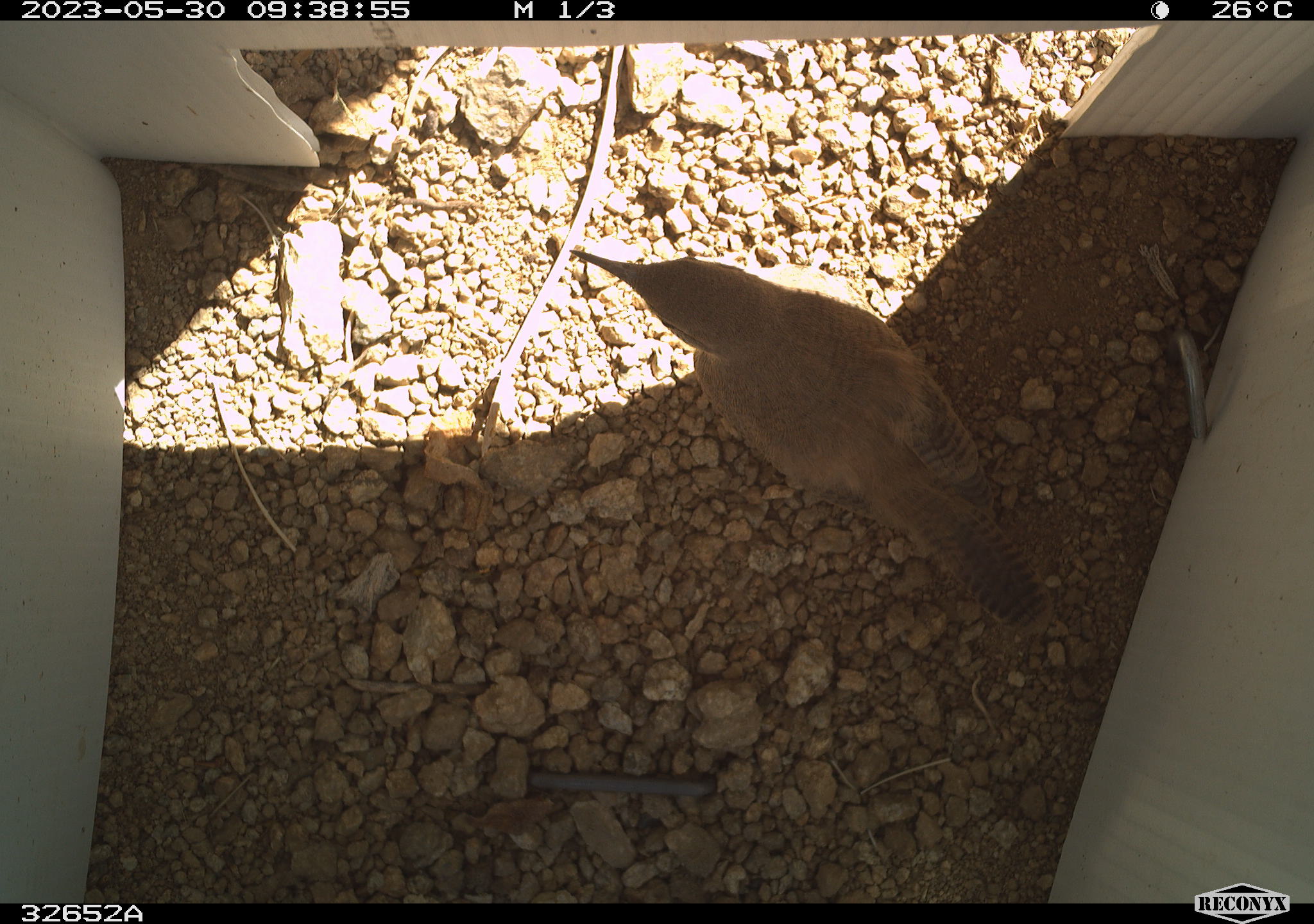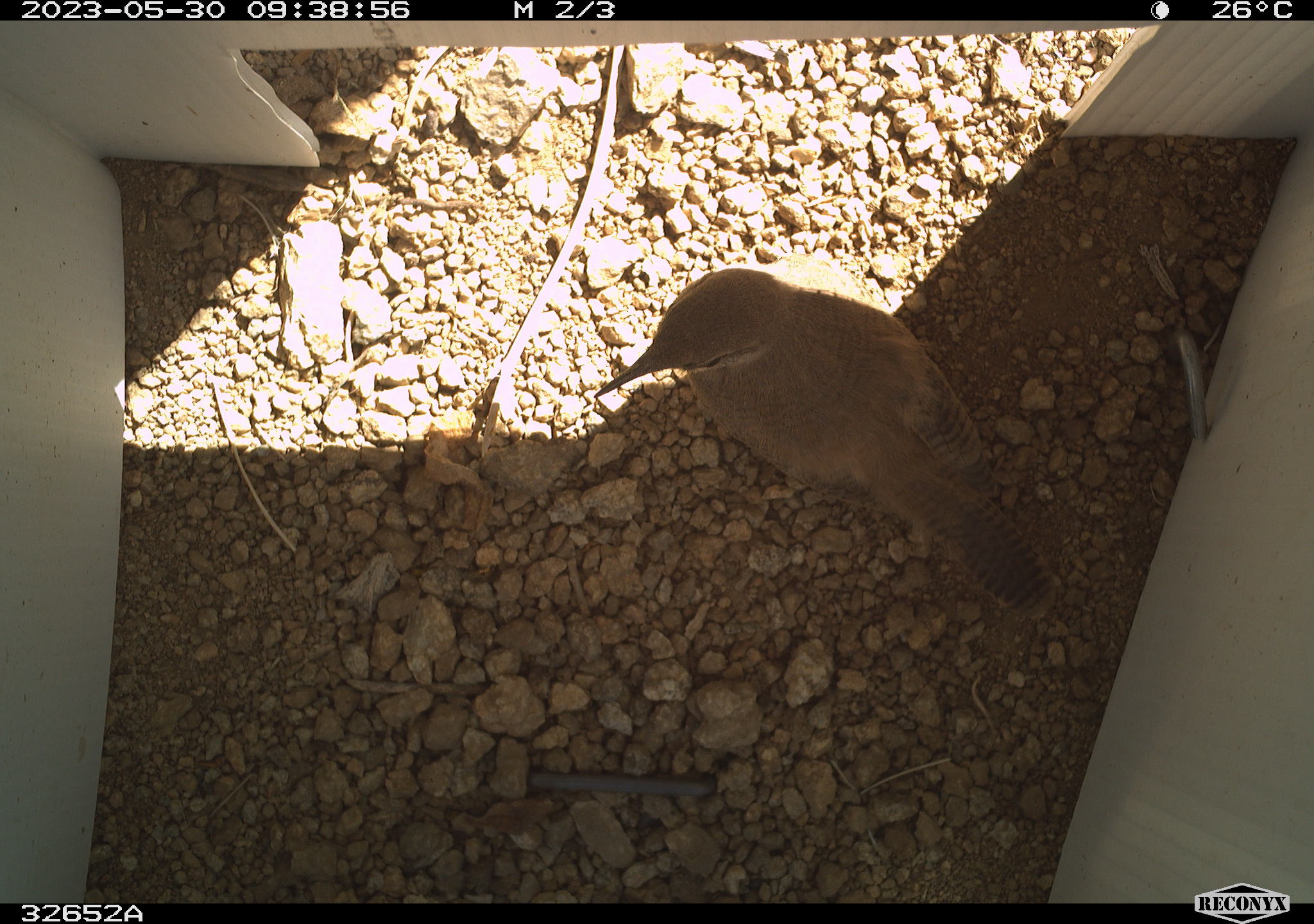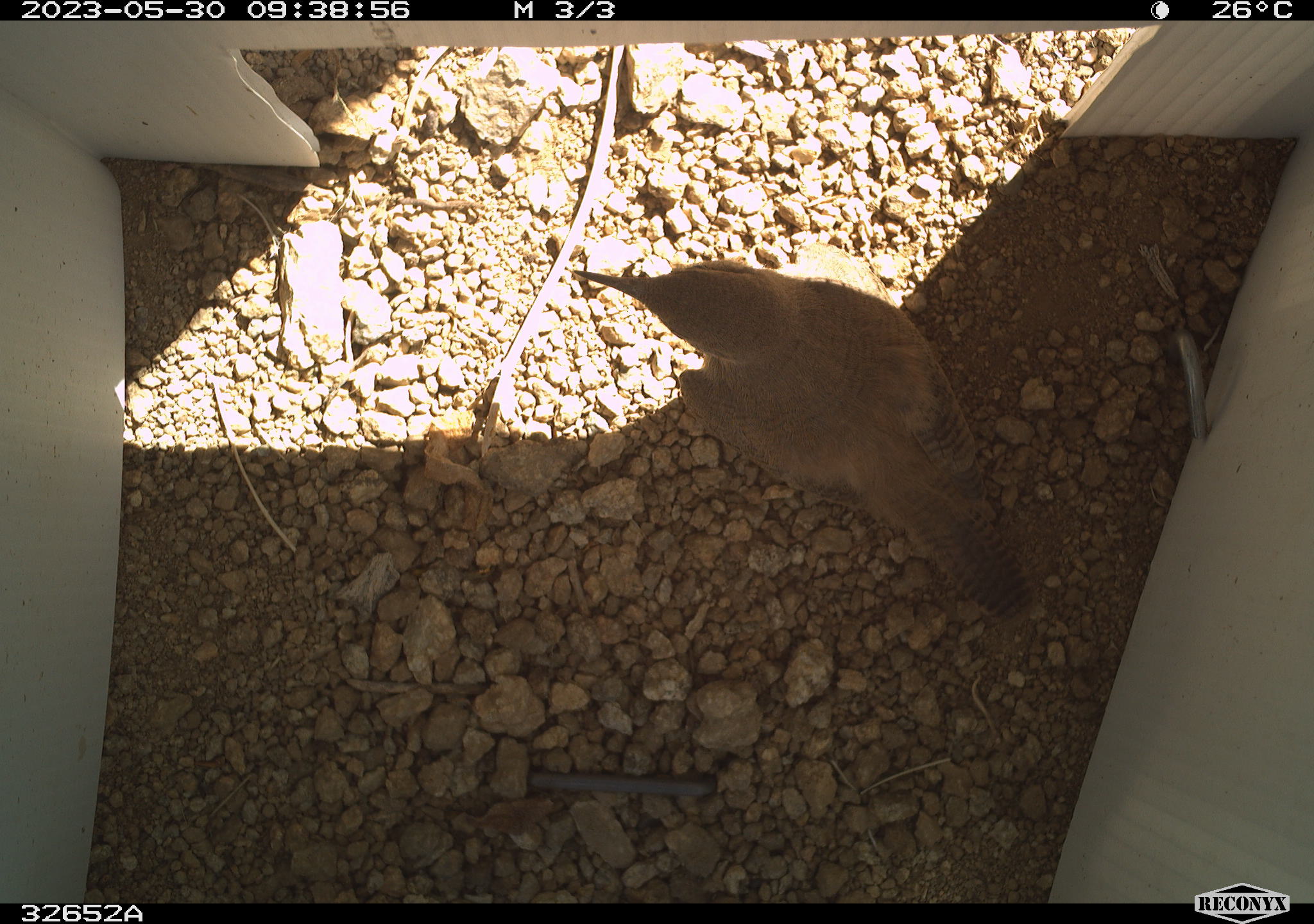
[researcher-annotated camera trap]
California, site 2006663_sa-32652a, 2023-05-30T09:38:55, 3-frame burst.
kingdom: Animalia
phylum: Chordata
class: Aves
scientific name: Aves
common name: bird